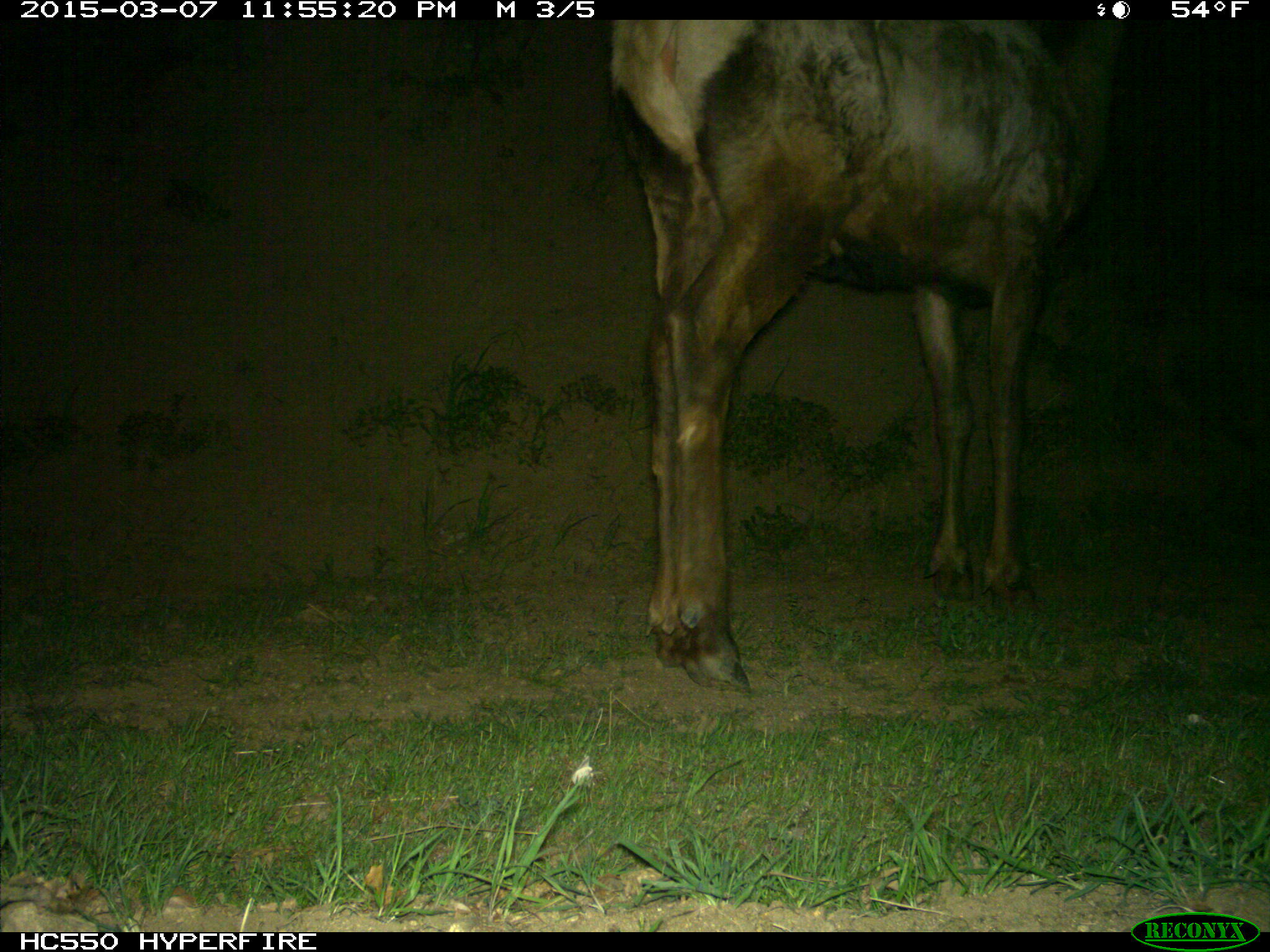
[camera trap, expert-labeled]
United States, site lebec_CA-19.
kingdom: Animalia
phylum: Chordata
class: Mammalia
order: Artiodactyla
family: Cervidae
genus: Cervus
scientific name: Cervus canadensis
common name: elk